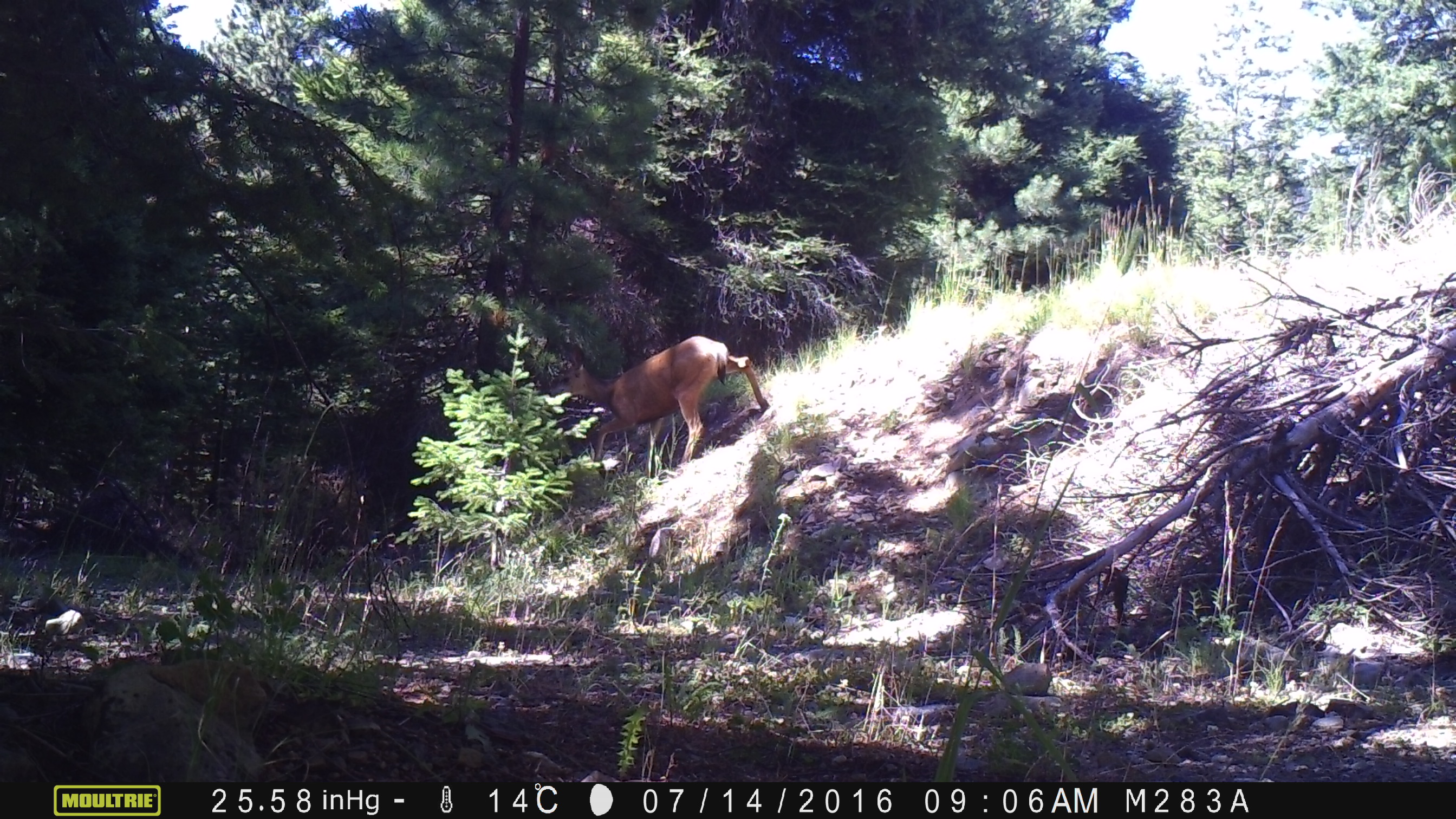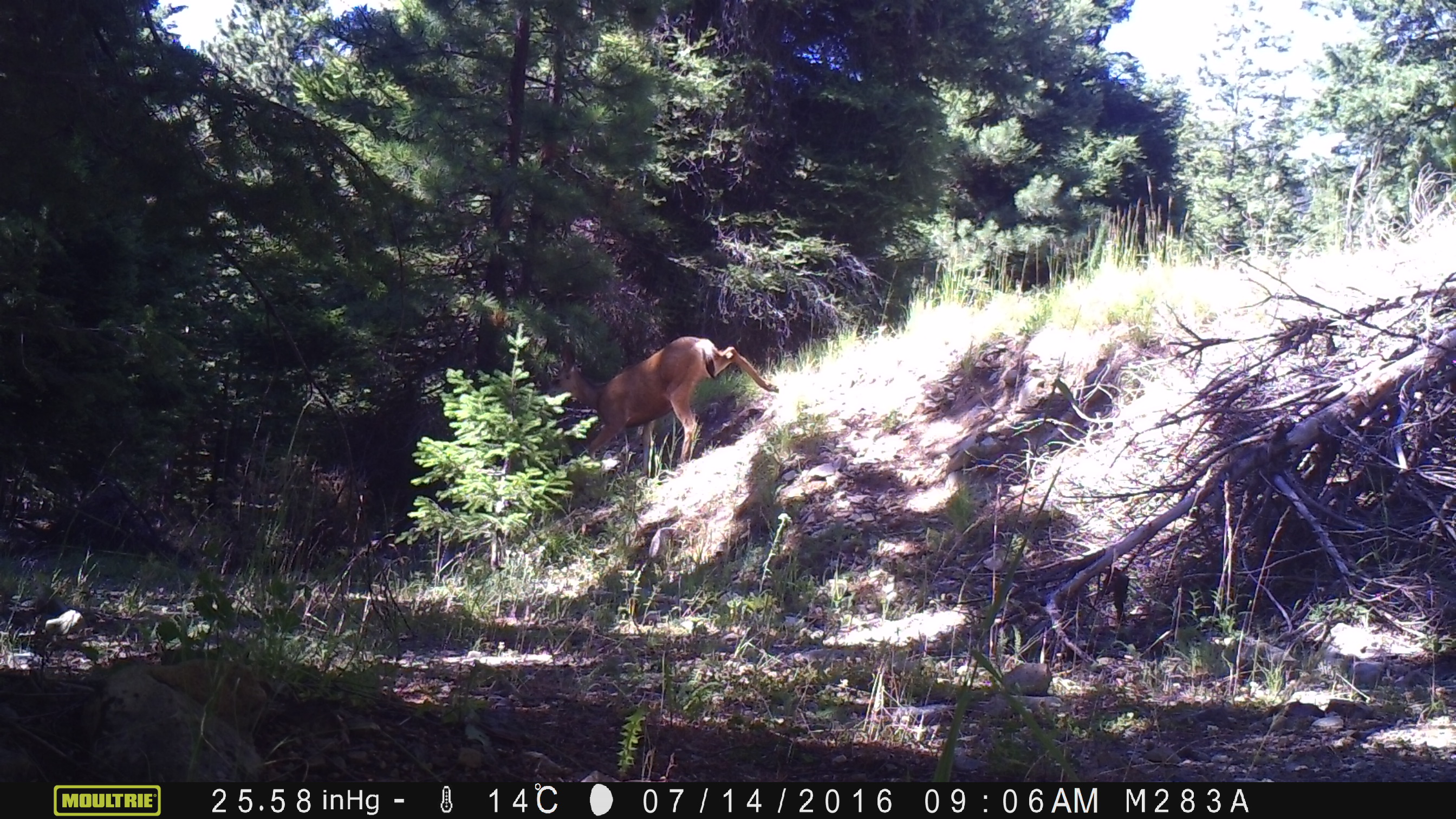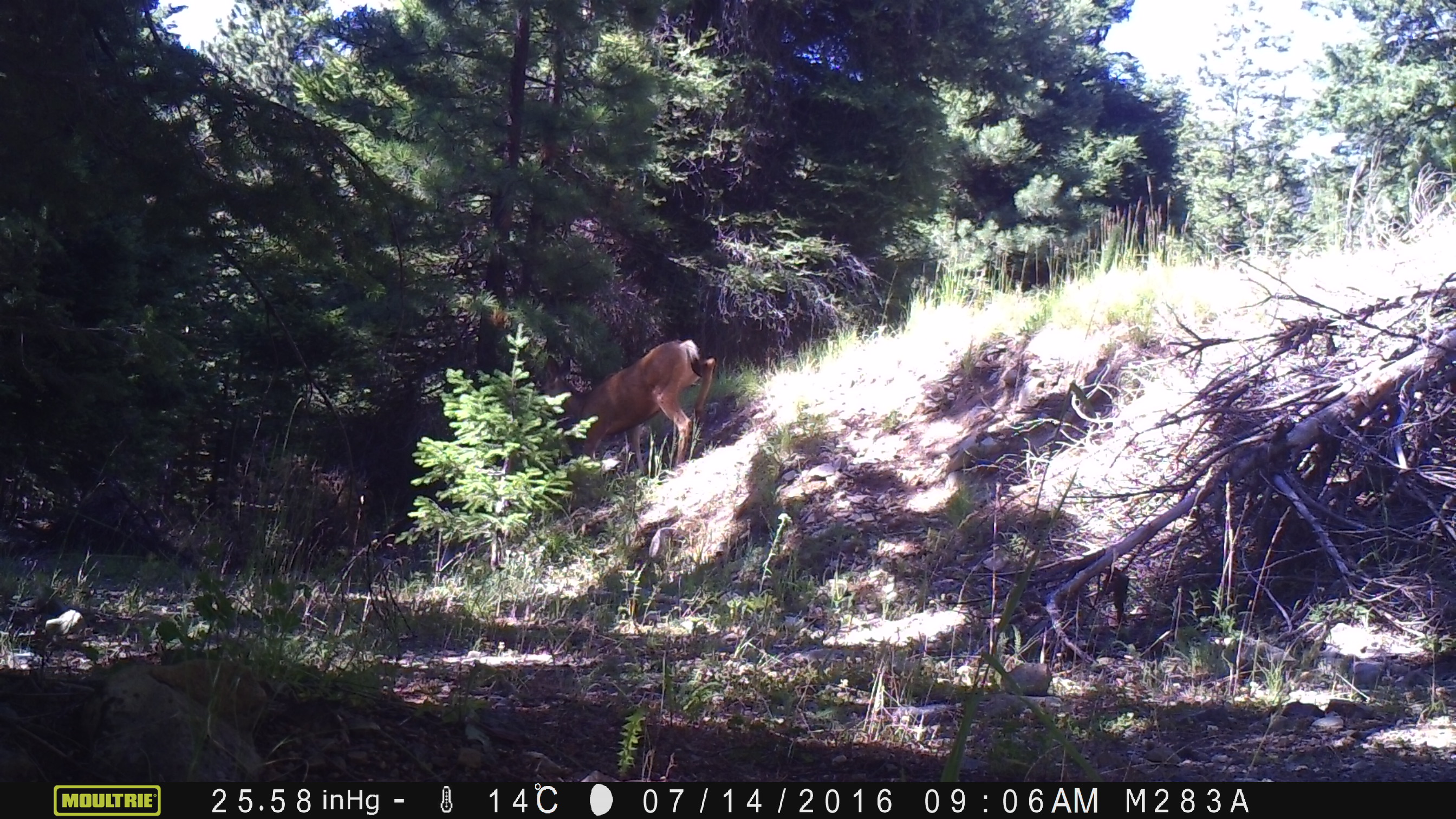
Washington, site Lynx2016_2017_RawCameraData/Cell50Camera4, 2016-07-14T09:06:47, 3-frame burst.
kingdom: Animalia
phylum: Chordata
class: Mammalia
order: Artiodactyla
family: Cervidae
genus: Odocoileus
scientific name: Odocoileus hemionus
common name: mule deer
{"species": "Odocoileus hemionus (mule deer)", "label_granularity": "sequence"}